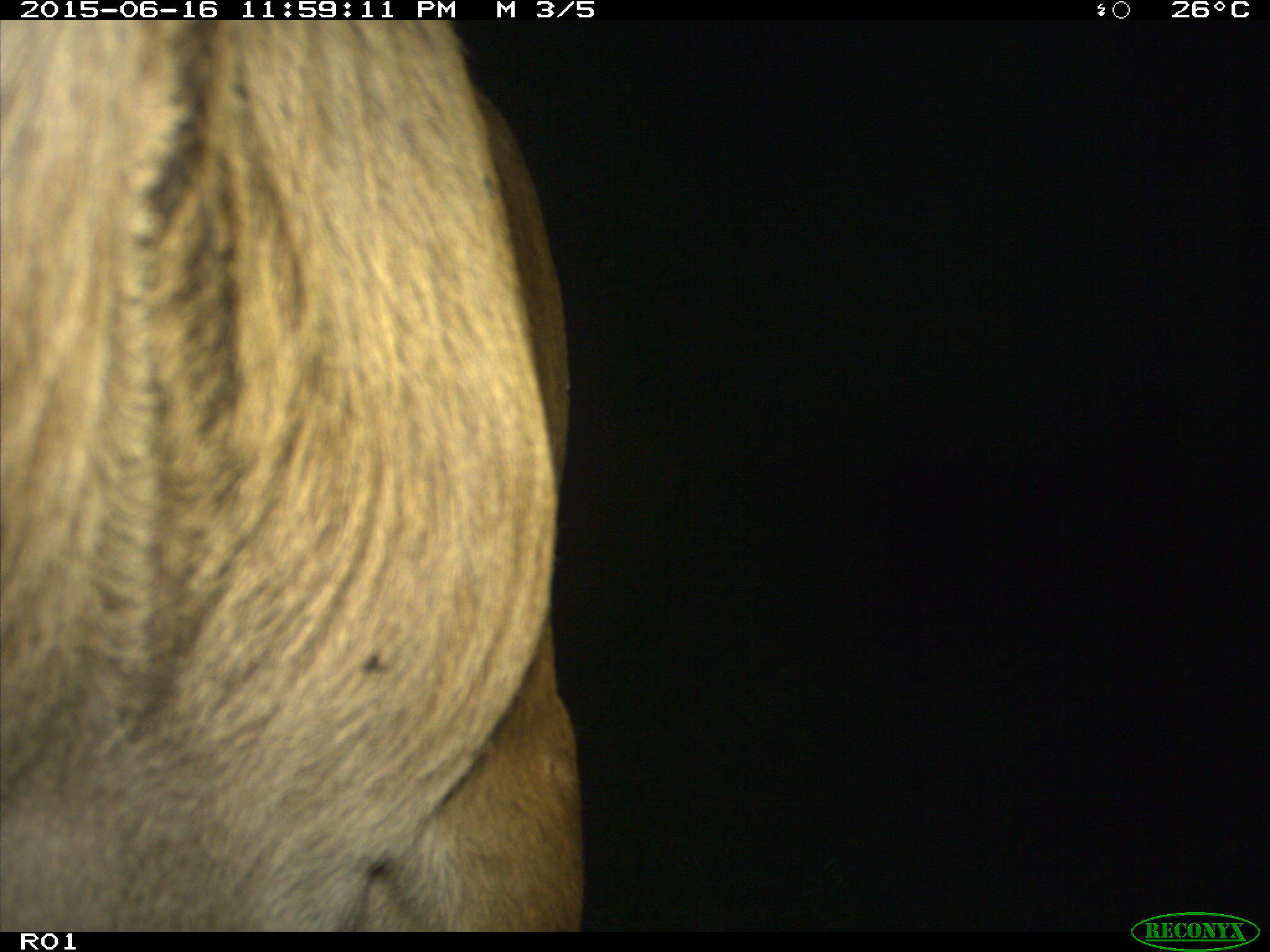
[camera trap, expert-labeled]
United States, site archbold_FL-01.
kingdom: Animalia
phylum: Chordata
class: Mammalia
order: Artiodactyla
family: Bovidae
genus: Bos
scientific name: Bos taurus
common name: domestic cow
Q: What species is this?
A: Bos taurus (domestic cow).